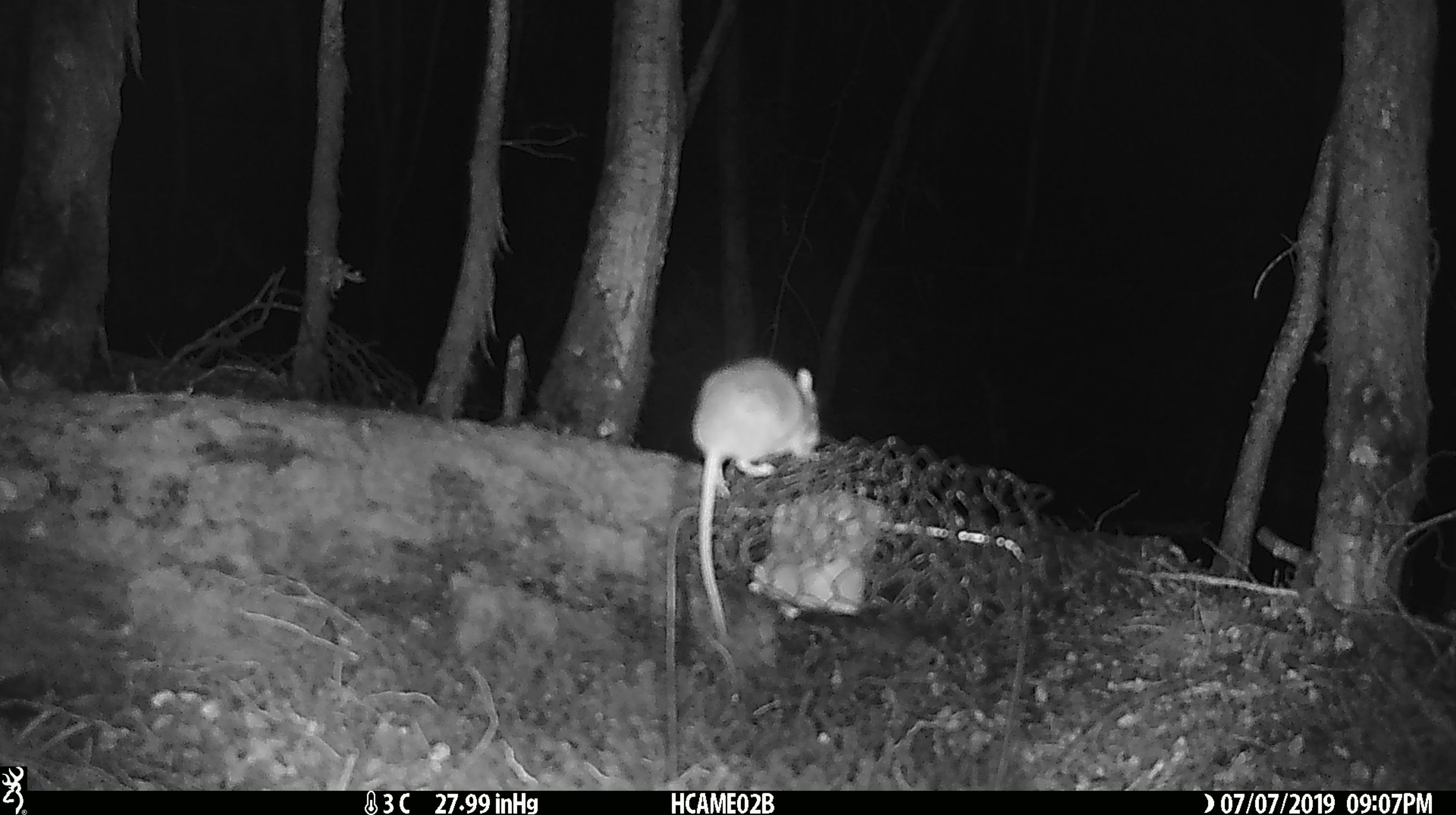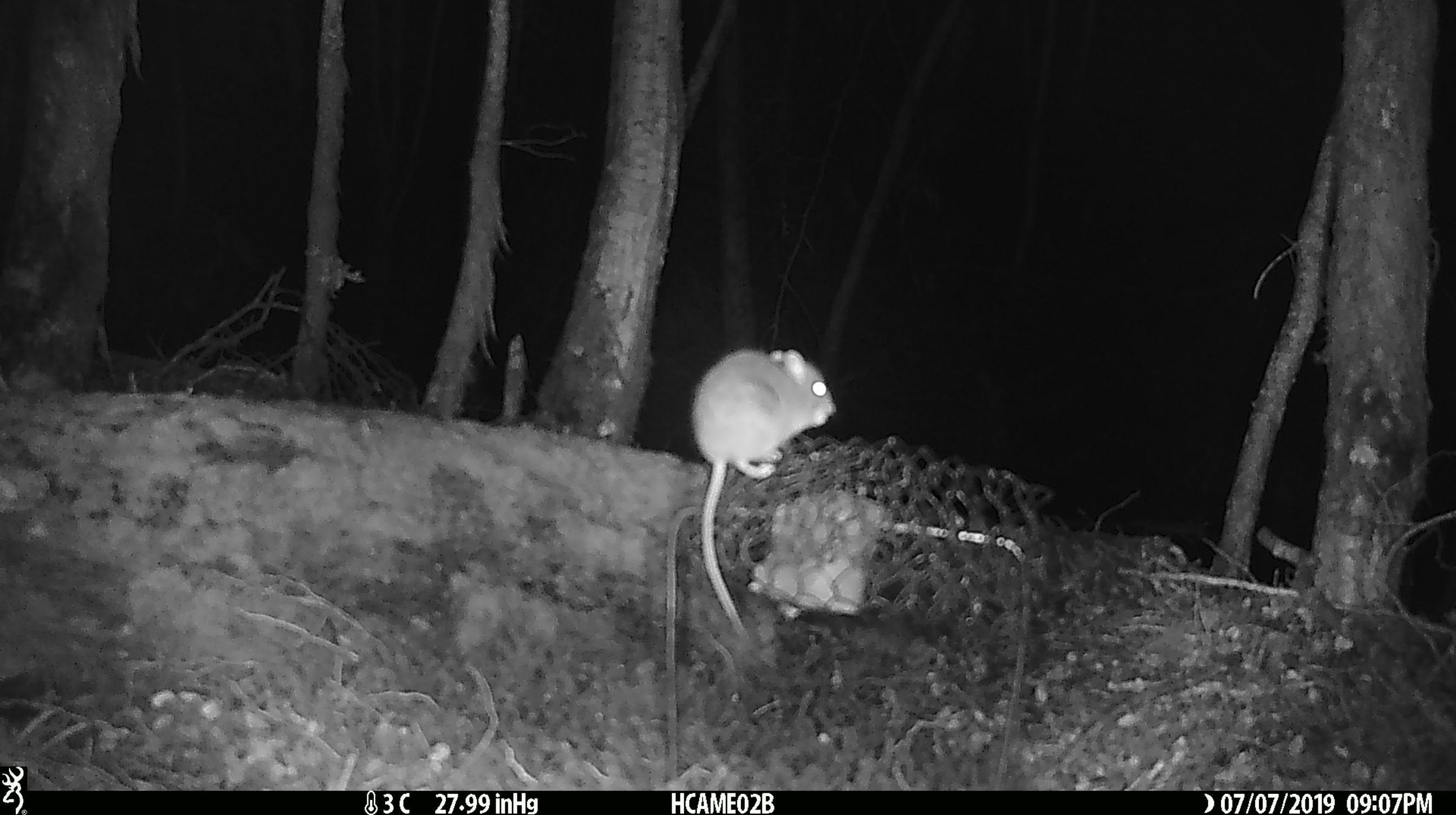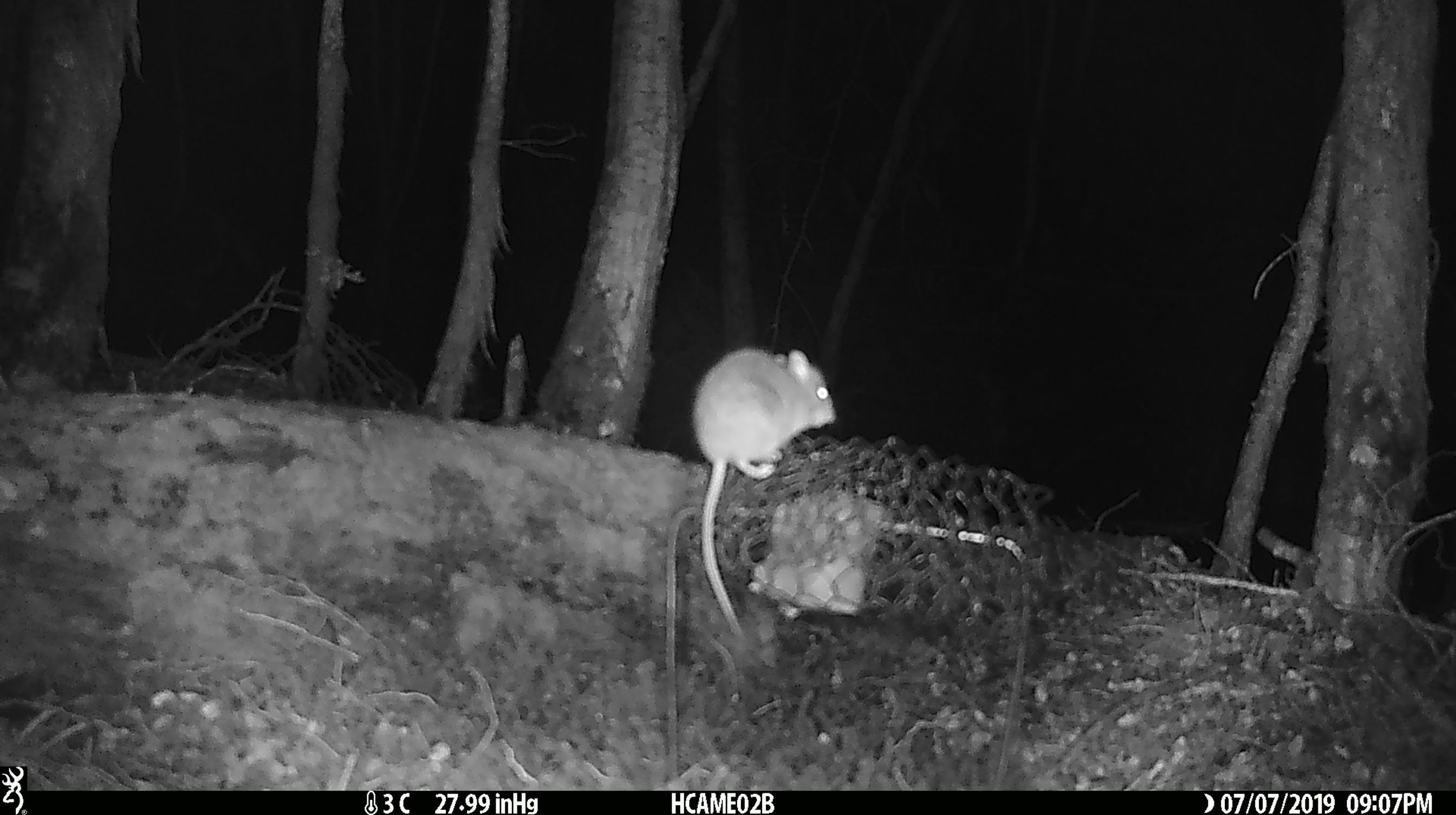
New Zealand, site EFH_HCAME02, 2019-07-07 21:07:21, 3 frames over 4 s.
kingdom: Animalia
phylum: Chordata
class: Mammalia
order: Rodentia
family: Muridae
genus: Mus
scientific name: Mus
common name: mouse